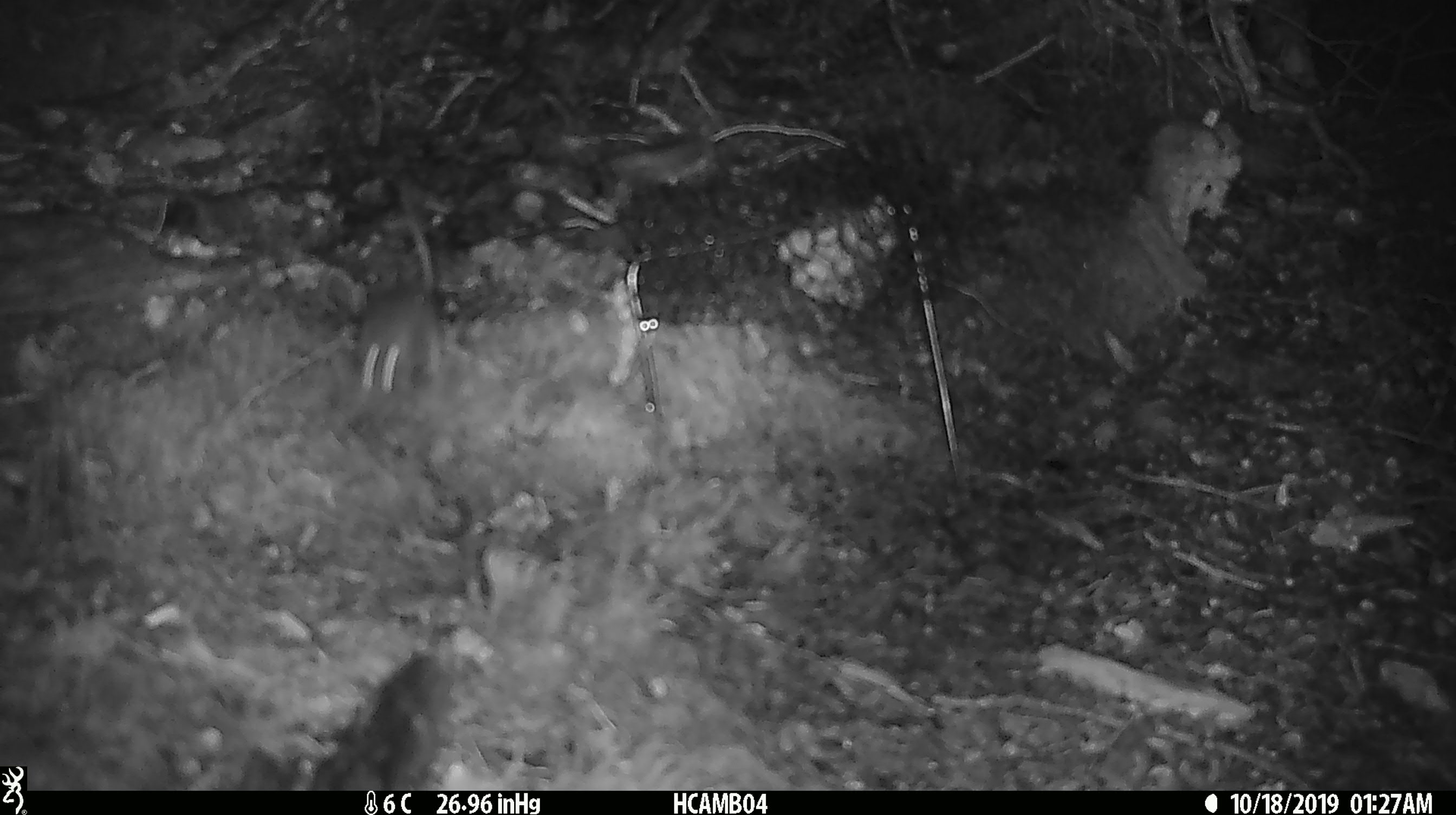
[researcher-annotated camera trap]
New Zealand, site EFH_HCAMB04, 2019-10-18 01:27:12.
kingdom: Animalia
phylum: Chordata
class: Mammalia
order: Rodentia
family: Muridae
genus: Mus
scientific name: Mus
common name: mouse